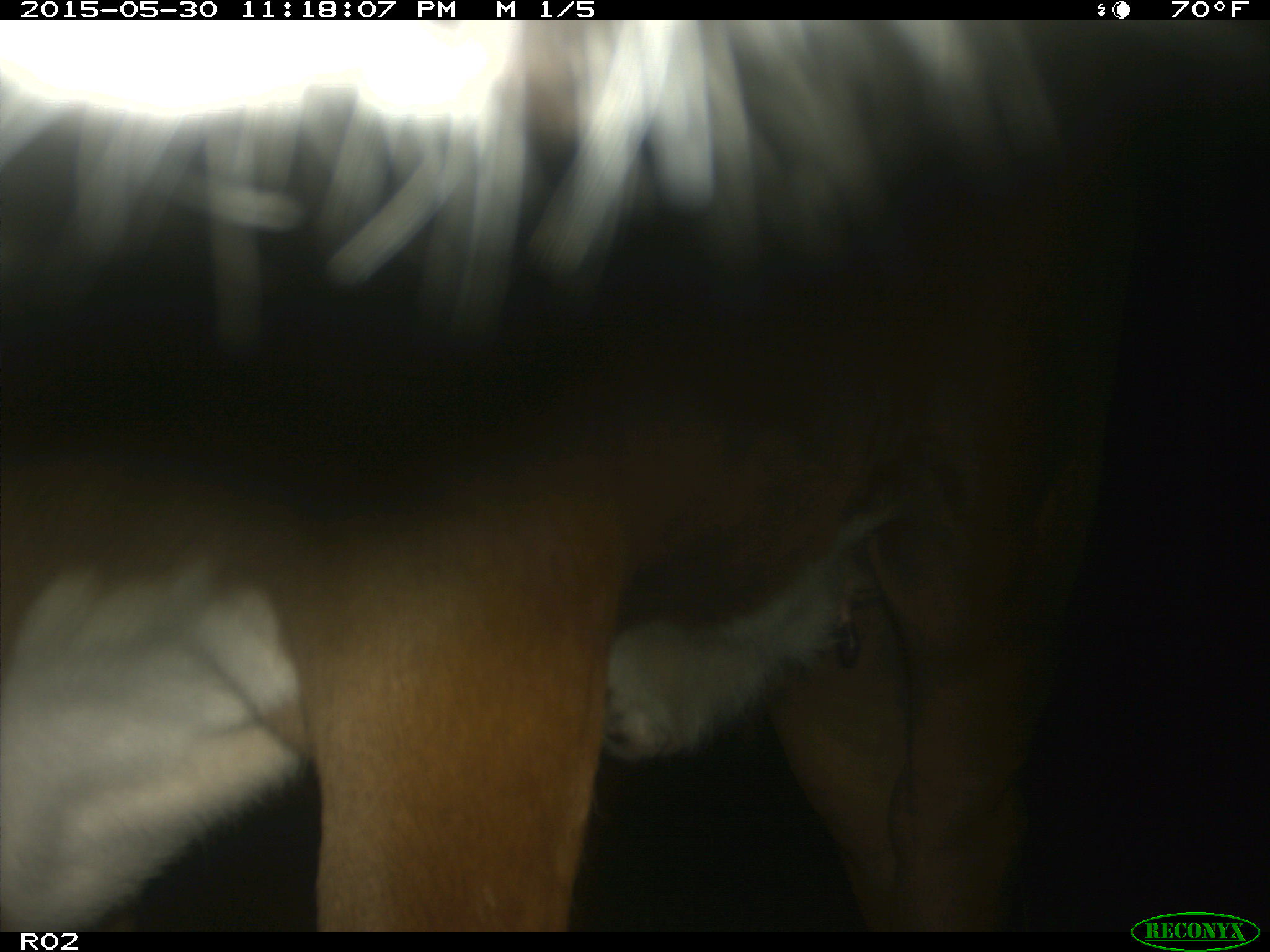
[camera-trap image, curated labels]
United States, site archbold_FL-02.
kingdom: Animalia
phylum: Chordata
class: Mammalia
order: Artiodactyla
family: Bovidae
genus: Bos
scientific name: Bos taurus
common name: domestic cow